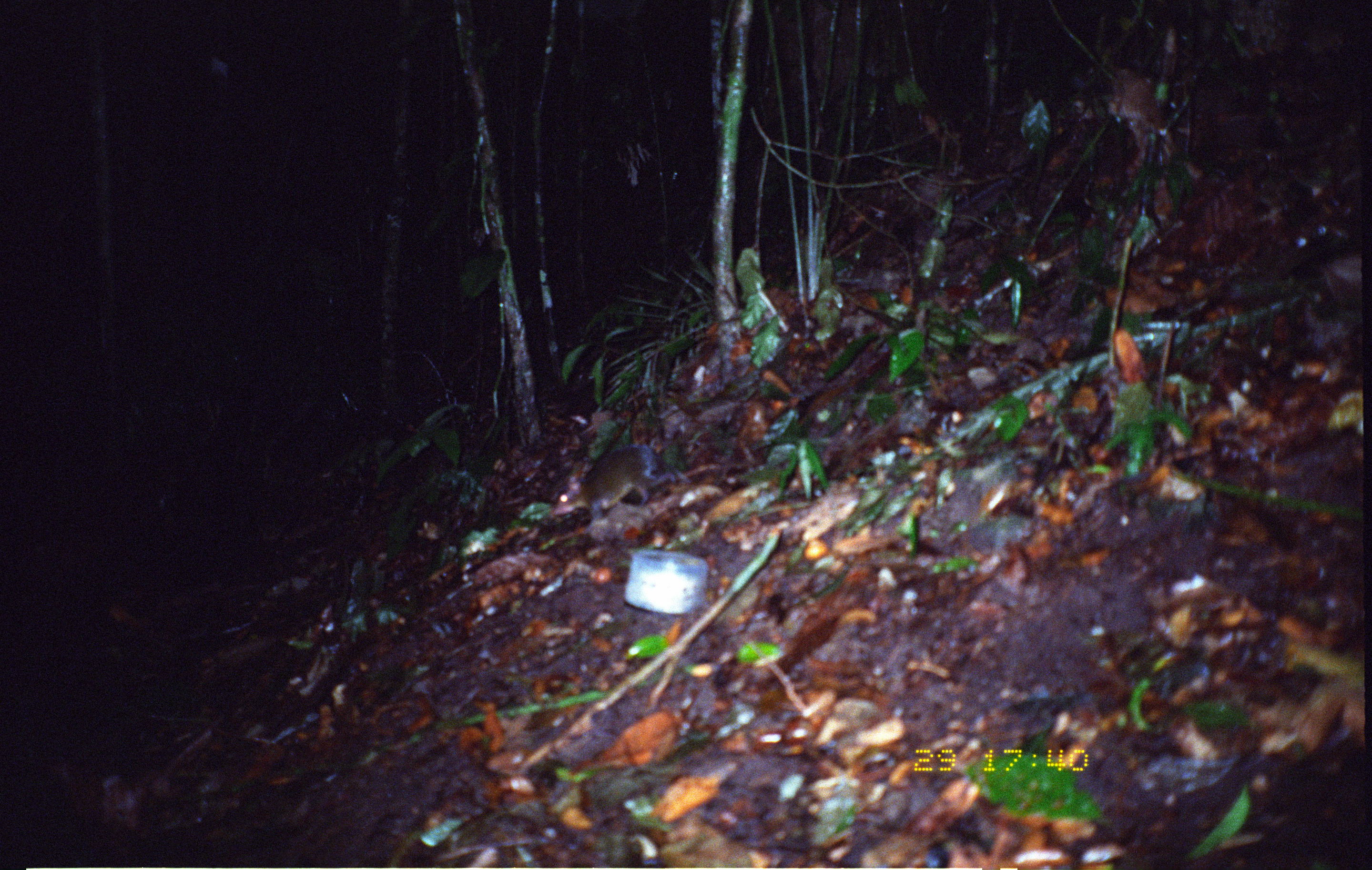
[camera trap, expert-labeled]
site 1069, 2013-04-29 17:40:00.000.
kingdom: Animalia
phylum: Chordata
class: Mammalia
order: Rodentia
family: Dasyproctidae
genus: Myoprocta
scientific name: Myoprocta pratti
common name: green acouchi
Myoprocta pratti (green acouchi).